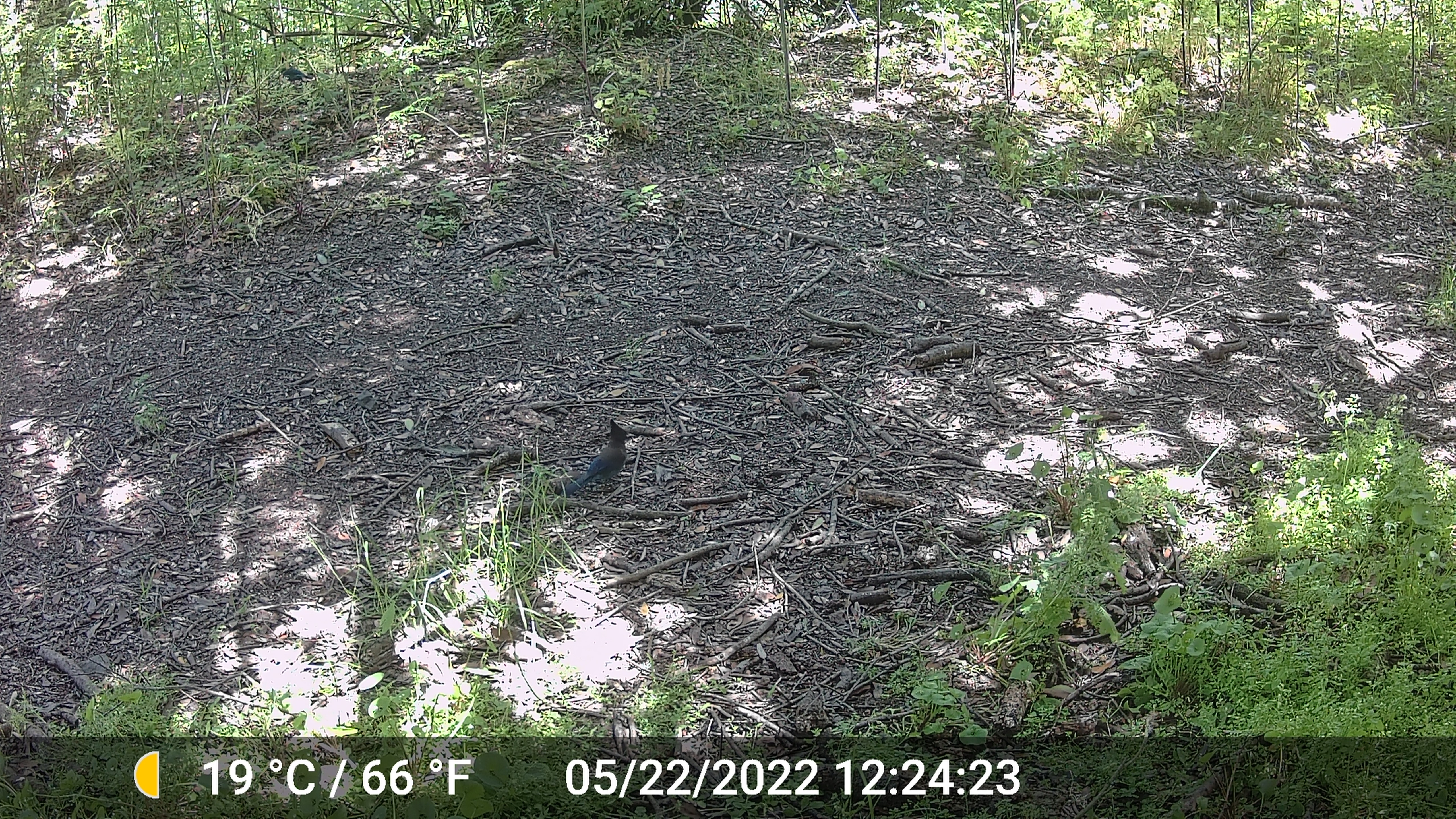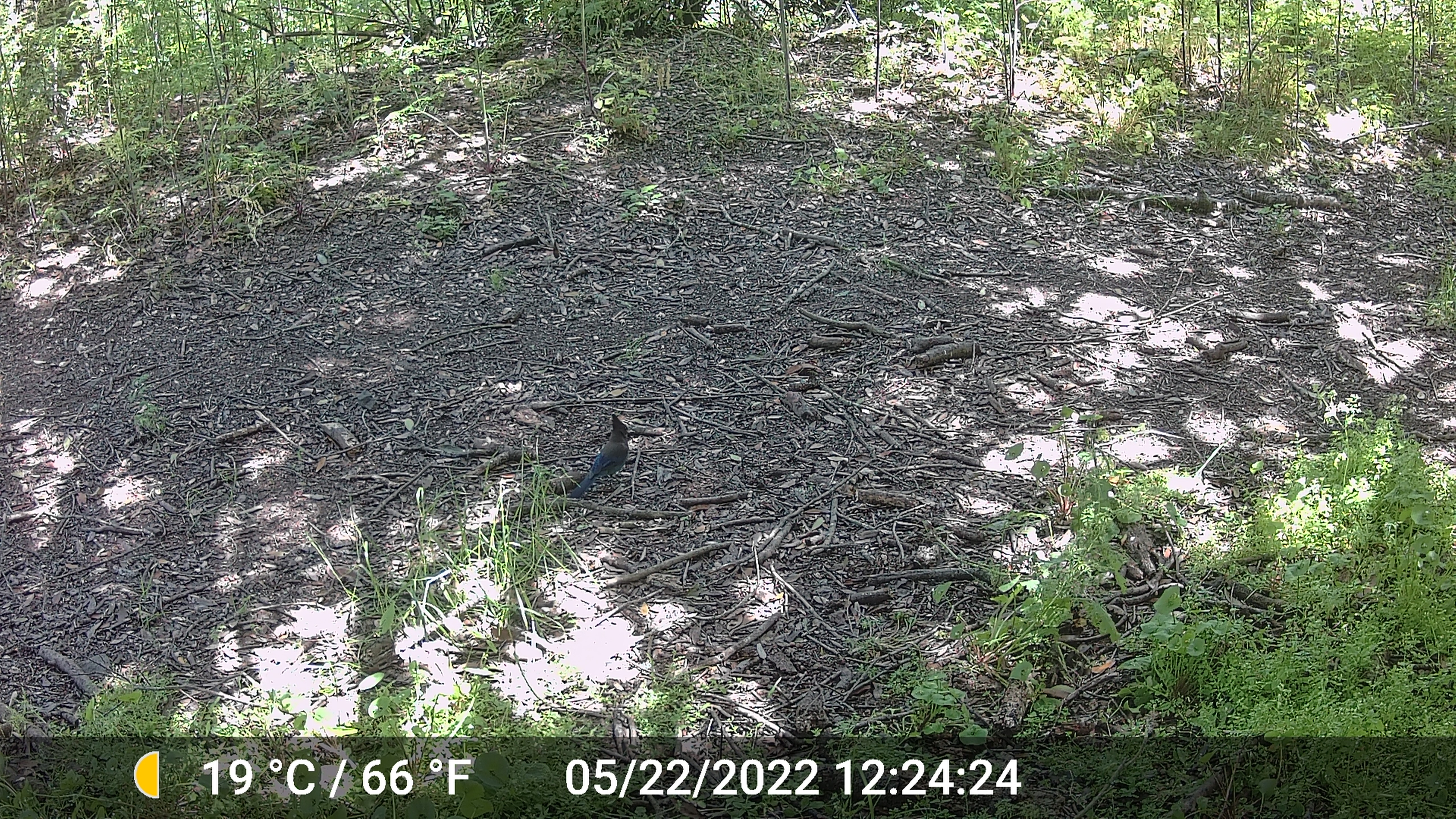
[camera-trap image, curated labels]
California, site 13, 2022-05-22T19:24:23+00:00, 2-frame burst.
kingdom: Animalia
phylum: Chordata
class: Aves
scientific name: Aves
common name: bird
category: unknown bird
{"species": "unknown bird (bird) (Aves)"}